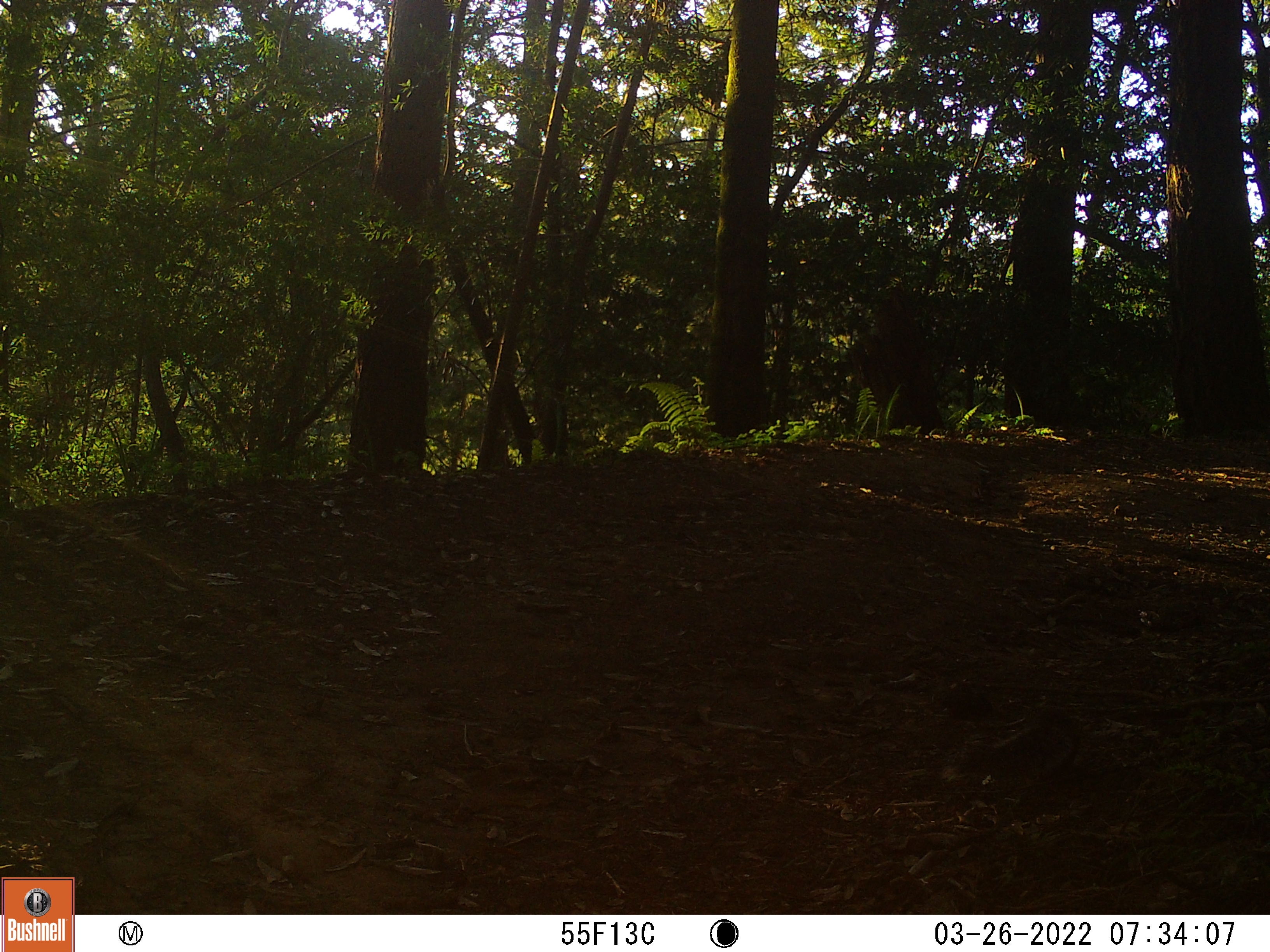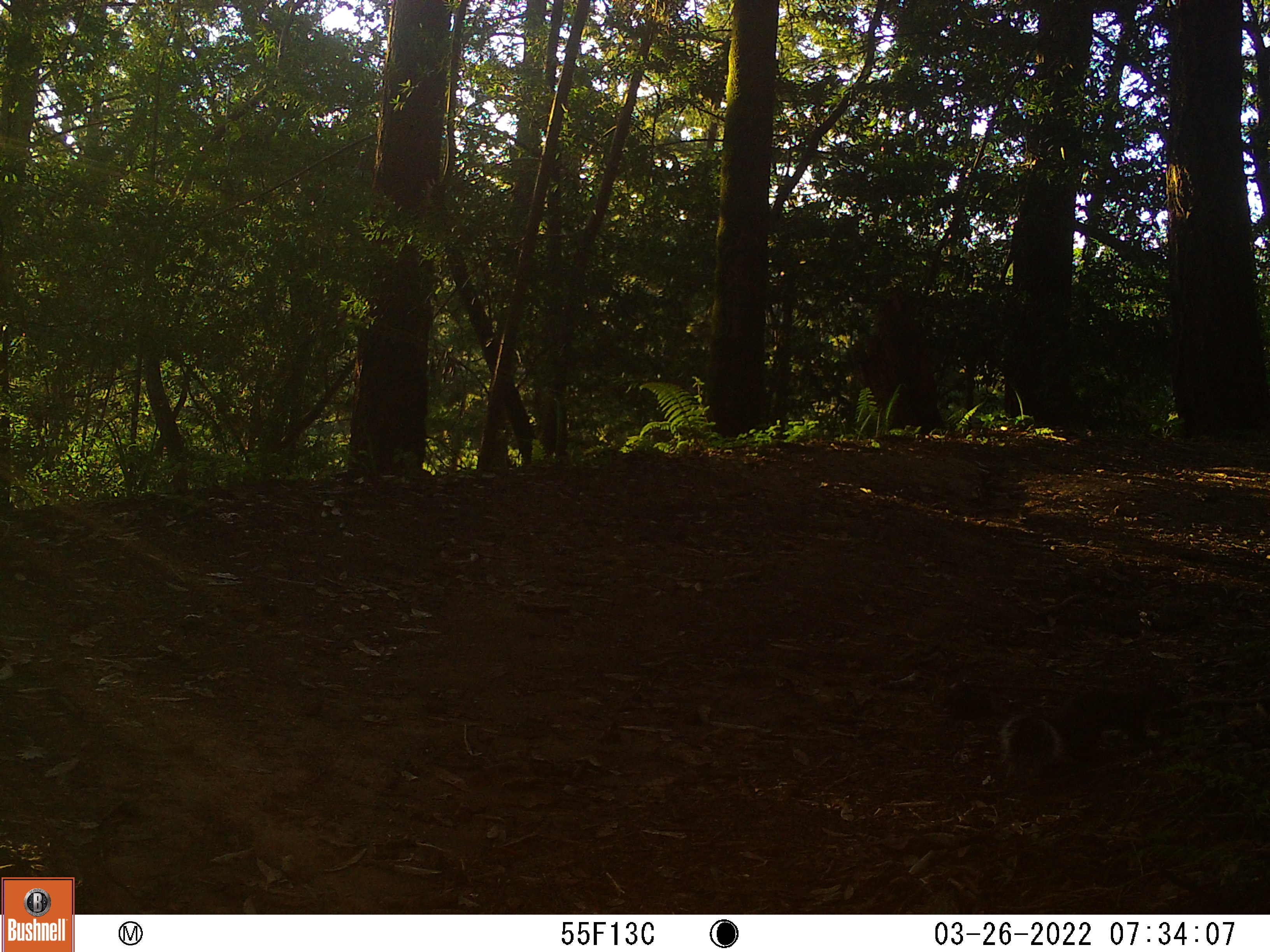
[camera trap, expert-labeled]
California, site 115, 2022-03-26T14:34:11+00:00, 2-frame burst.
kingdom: Animalia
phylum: Chordata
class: Mammalia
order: Rodentia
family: Sciuridae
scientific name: Sciuridae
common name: squirrel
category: unknown squirrel